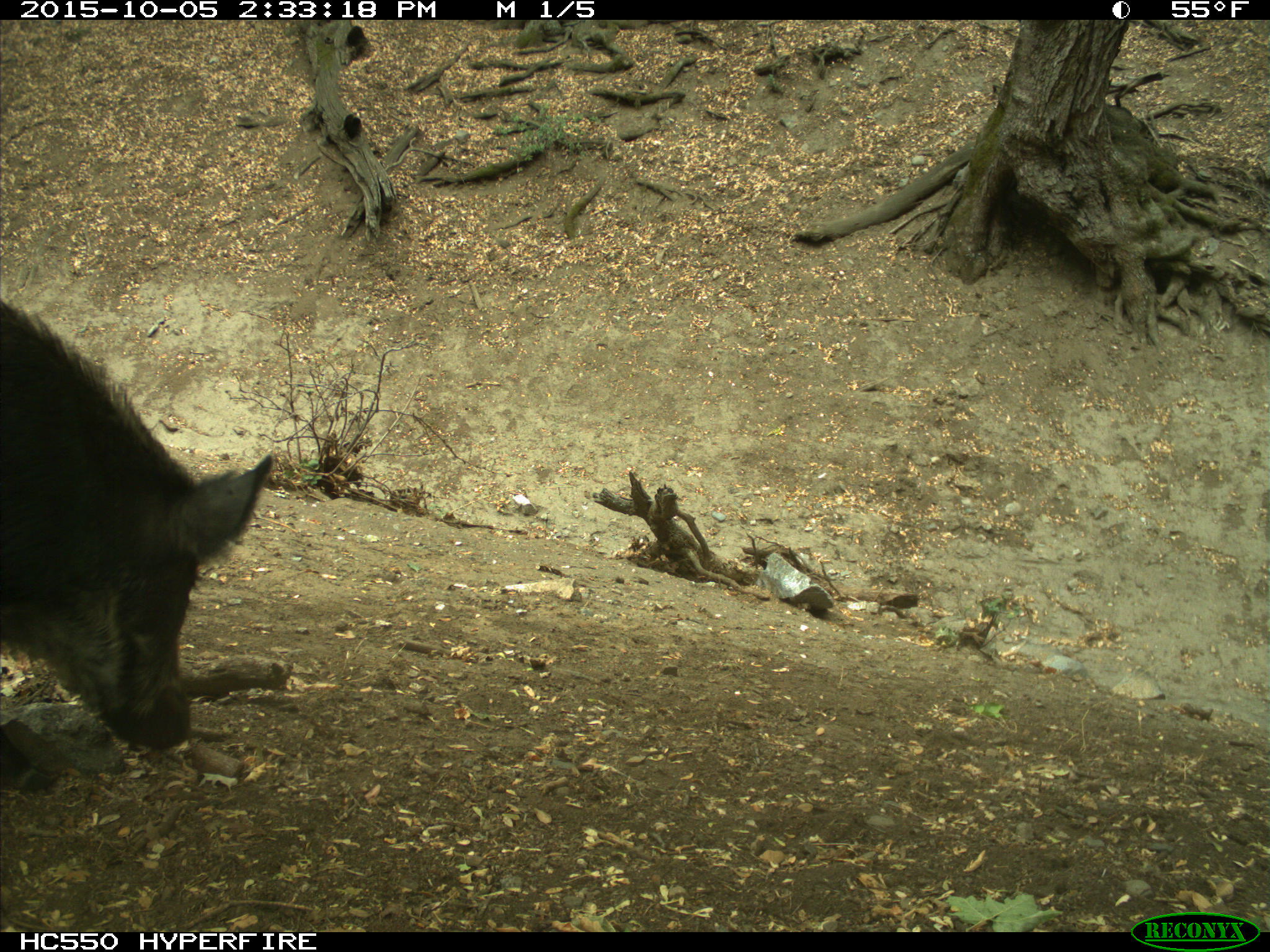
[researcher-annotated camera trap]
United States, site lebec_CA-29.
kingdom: Animalia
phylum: Chordata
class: Mammalia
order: Artiodactyla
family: Suidae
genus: Sus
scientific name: Sus scrofa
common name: wild boar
Sus scrofa (wild boar).